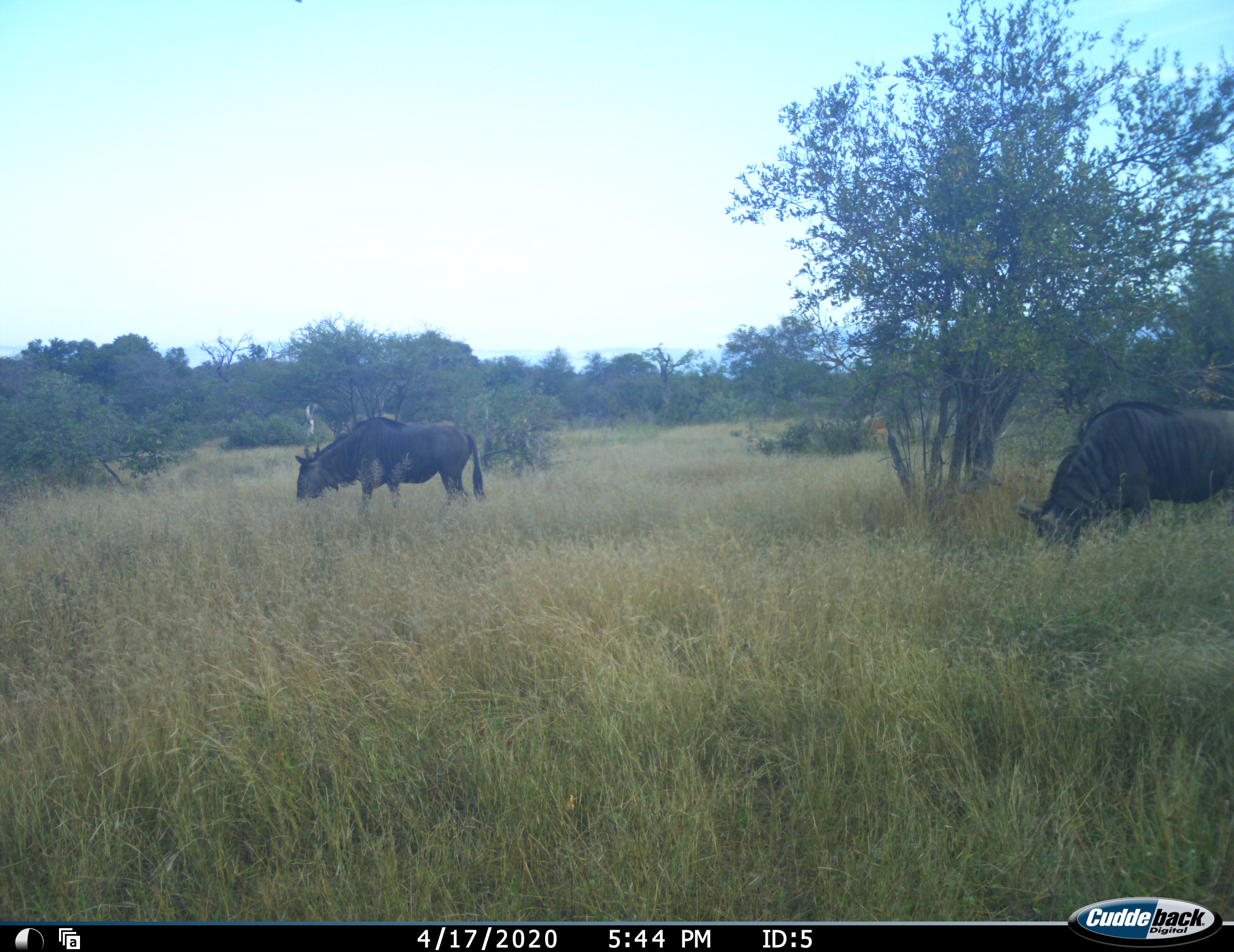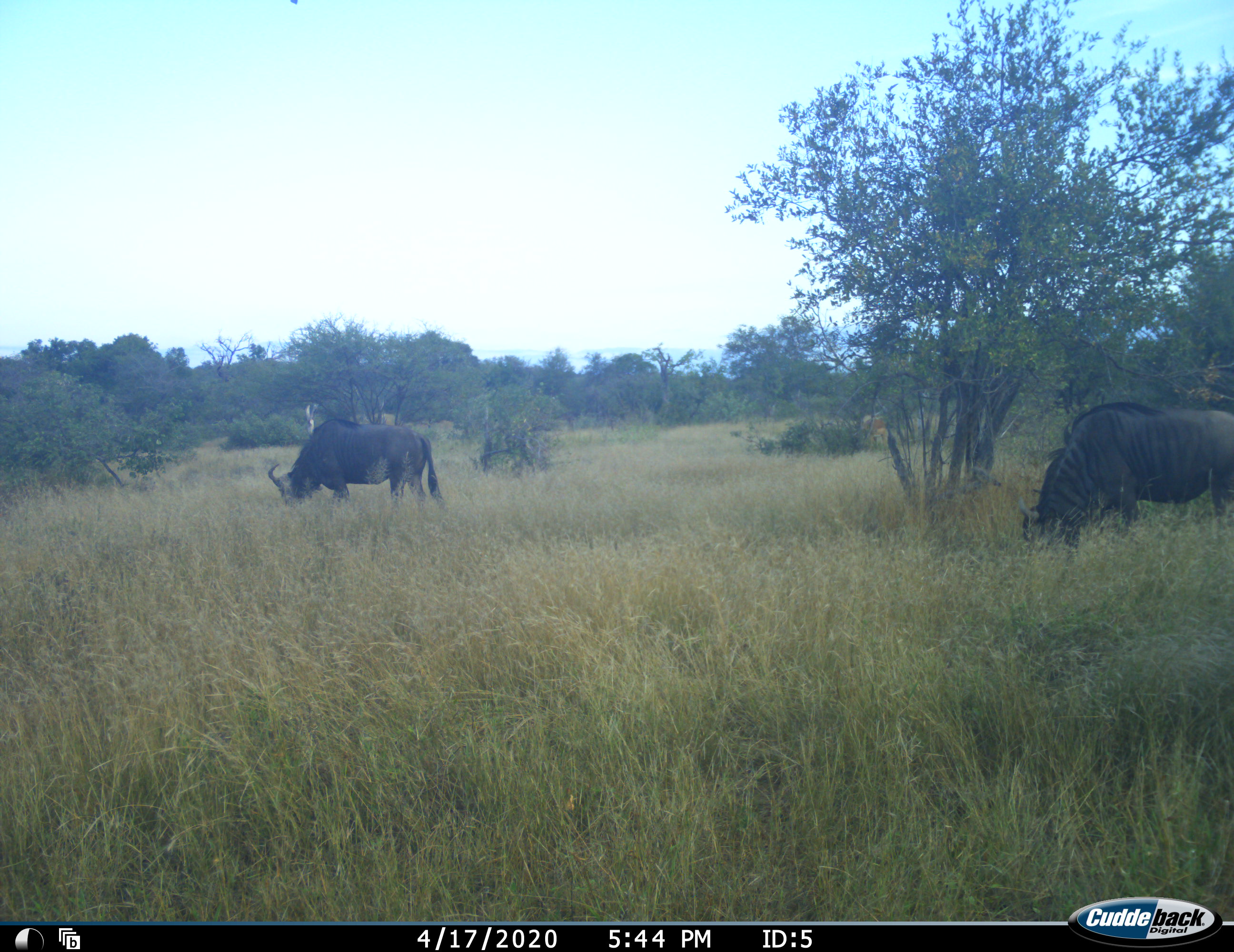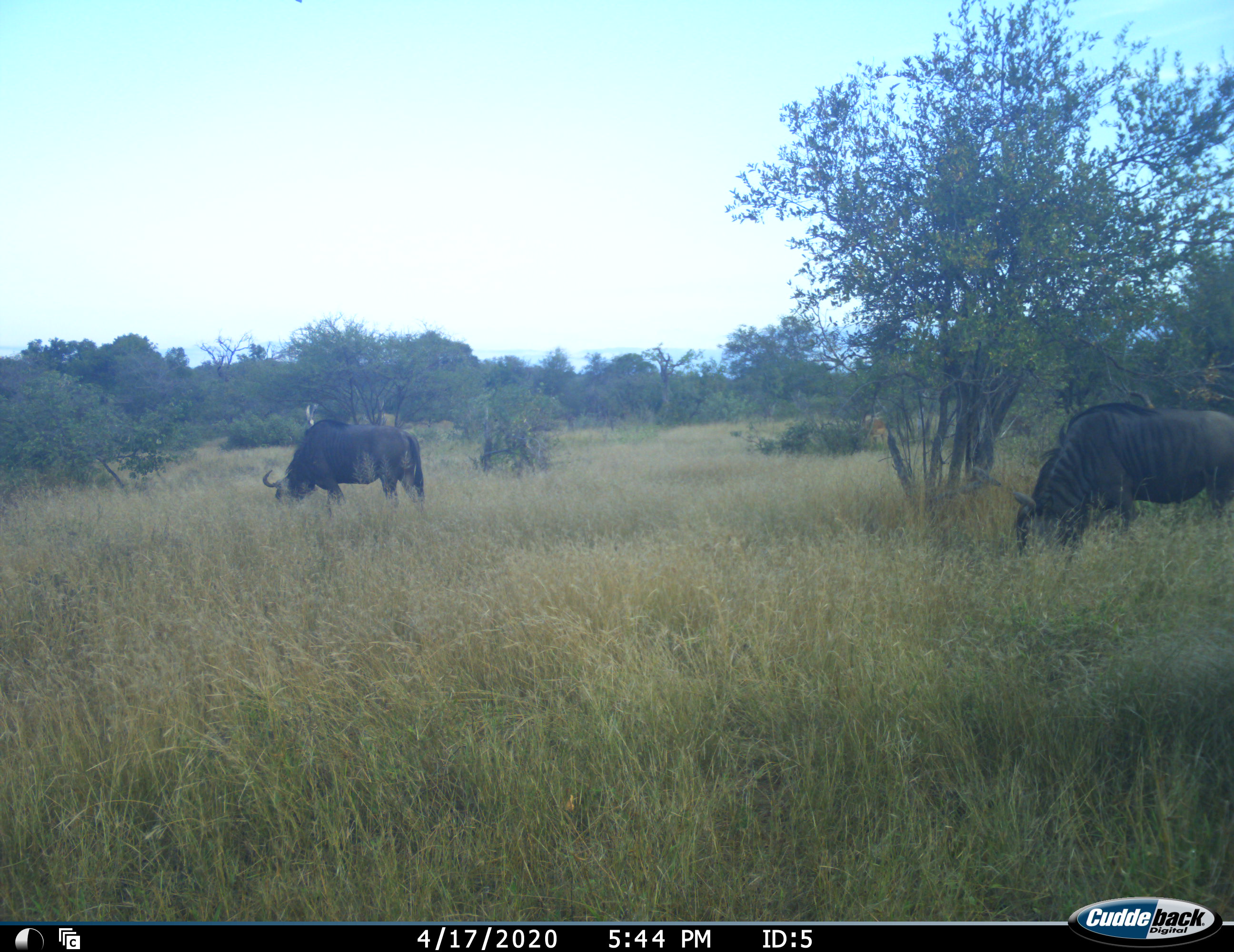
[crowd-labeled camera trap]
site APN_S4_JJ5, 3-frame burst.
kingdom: Animalia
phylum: Chordata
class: Mammalia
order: Artiodactyla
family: Bovidae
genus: Connochaetes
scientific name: Connochaetes taurinus taurinus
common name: blue wildebeest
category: wildebeestblue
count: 2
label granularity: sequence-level